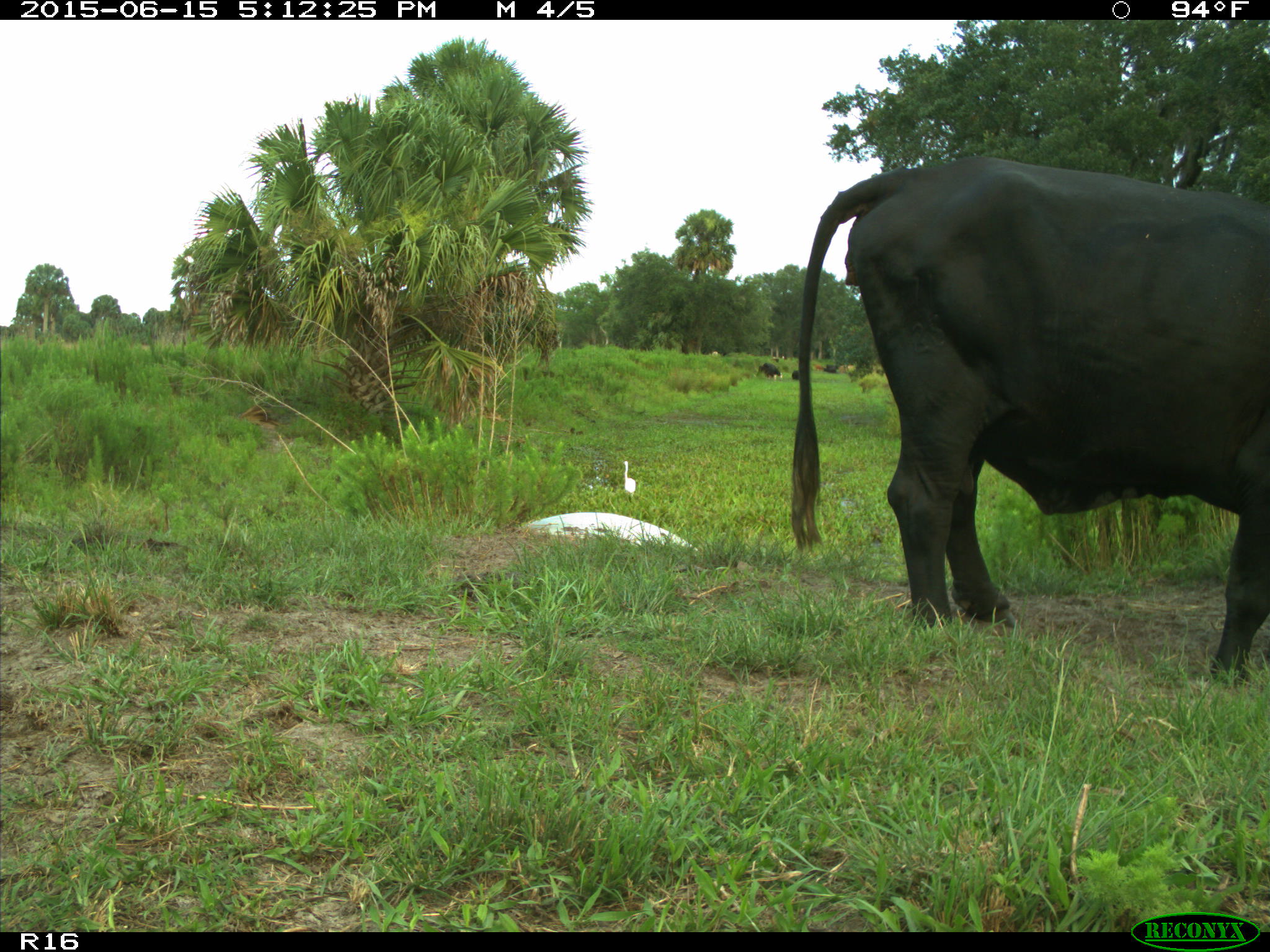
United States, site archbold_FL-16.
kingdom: Animalia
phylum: Chordata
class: Mammalia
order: Artiodactyla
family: Bovidae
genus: Bos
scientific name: Bos taurus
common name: domestic cow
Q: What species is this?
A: Bos taurus (domestic cow).